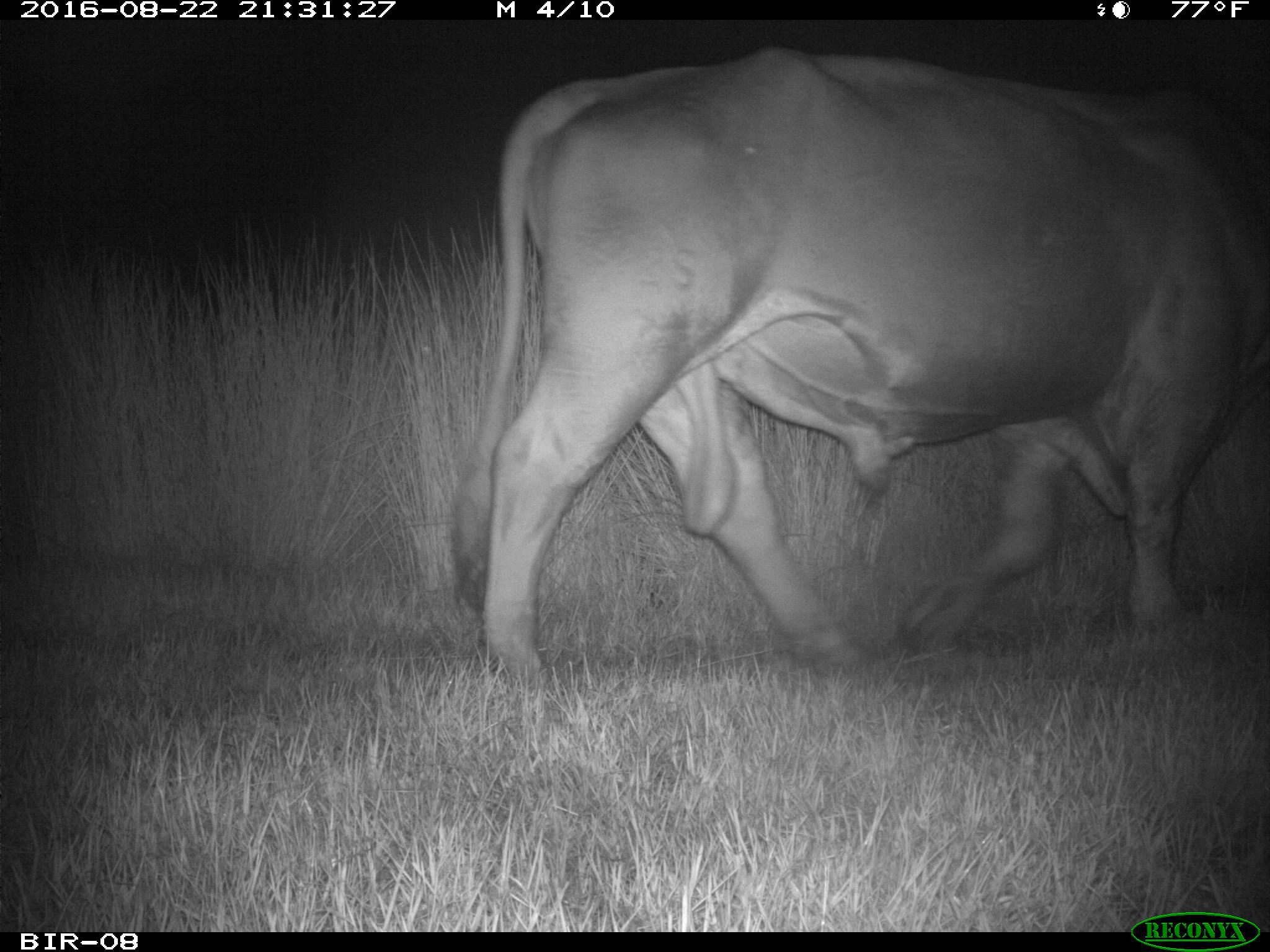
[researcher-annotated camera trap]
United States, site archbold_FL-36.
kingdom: Animalia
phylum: Chordata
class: Mammalia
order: Artiodactyla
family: Bovidae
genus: Bos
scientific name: Bos taurus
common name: domestic cow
Bos taurus (domestic cow).